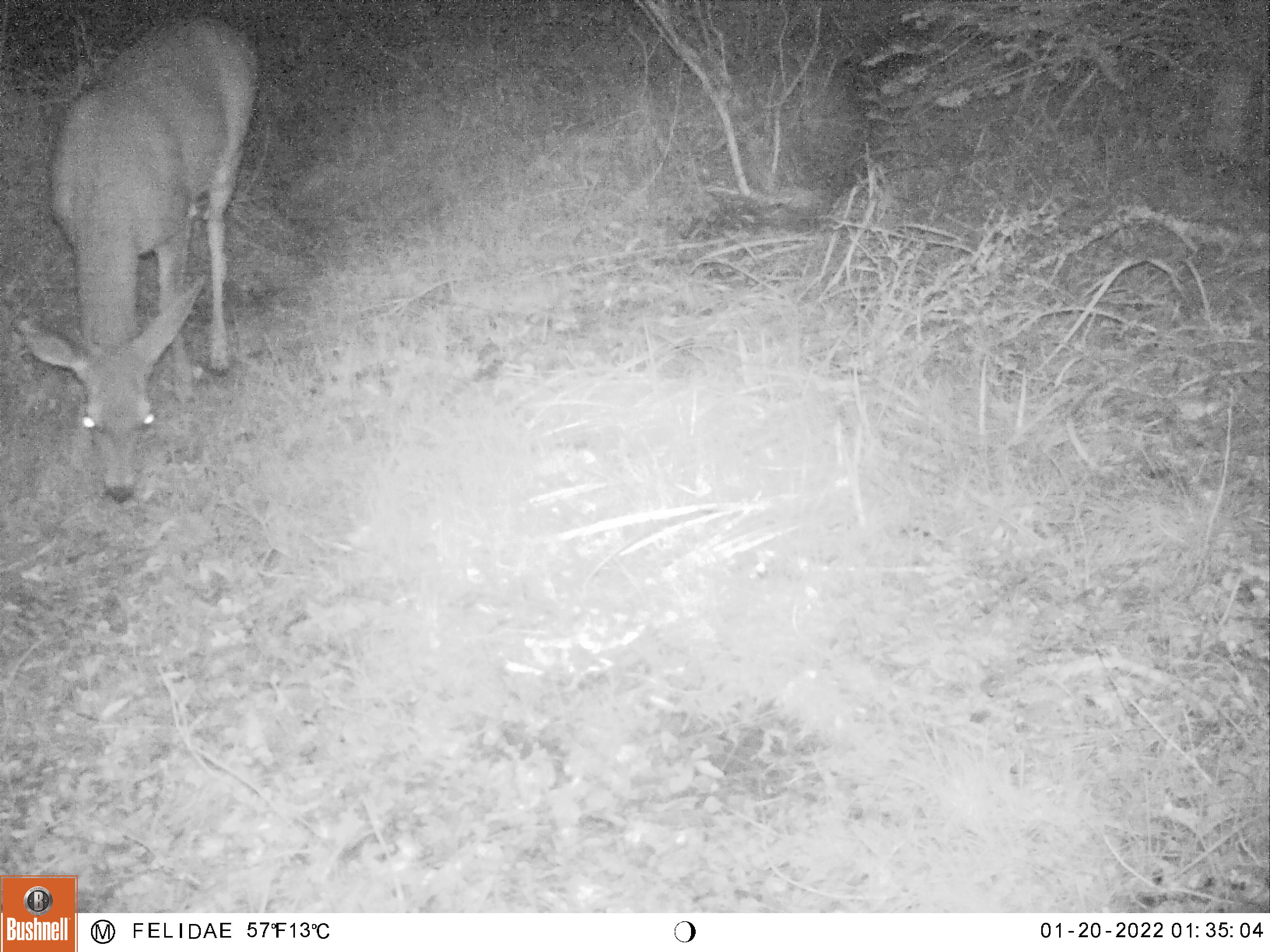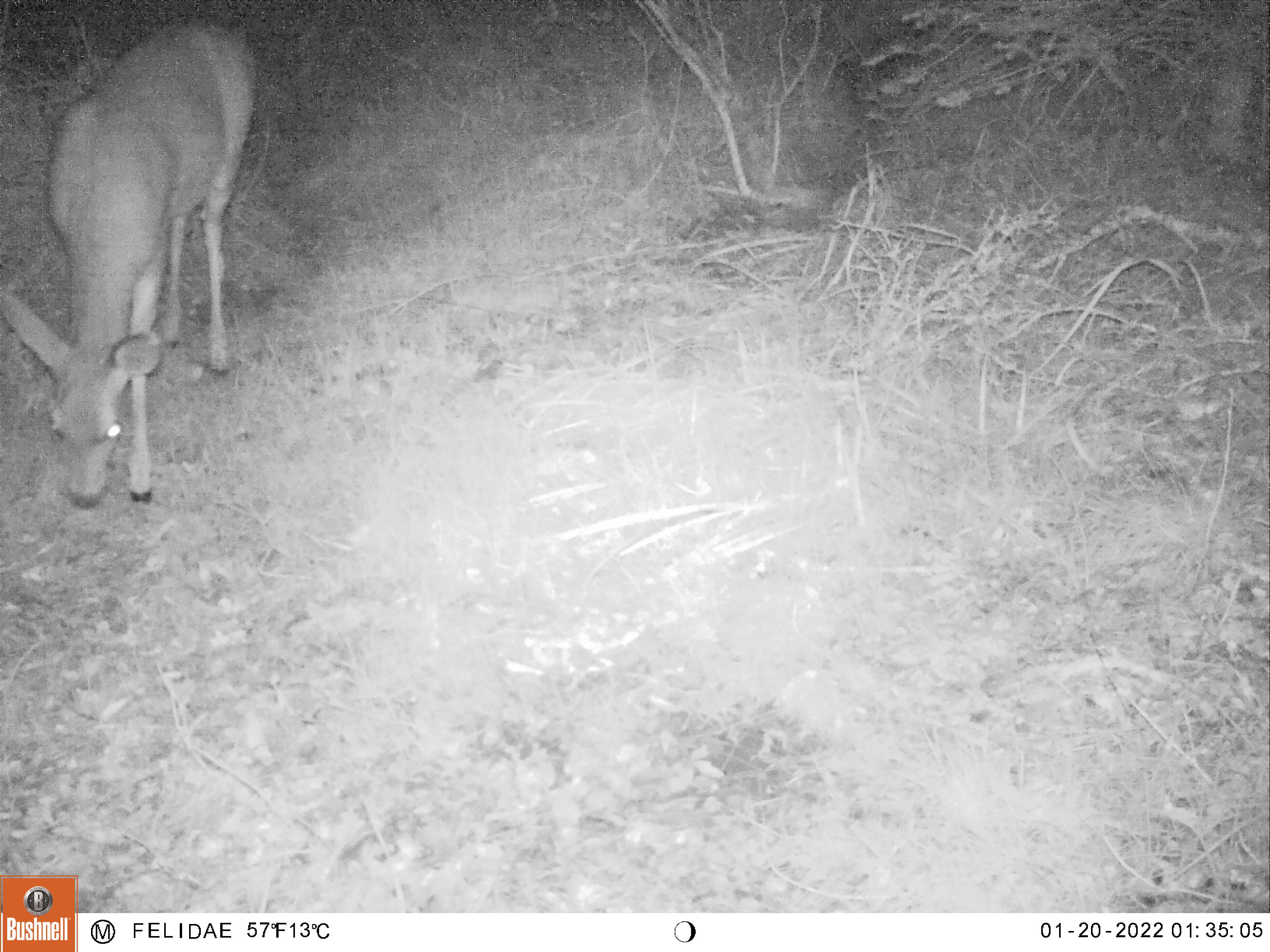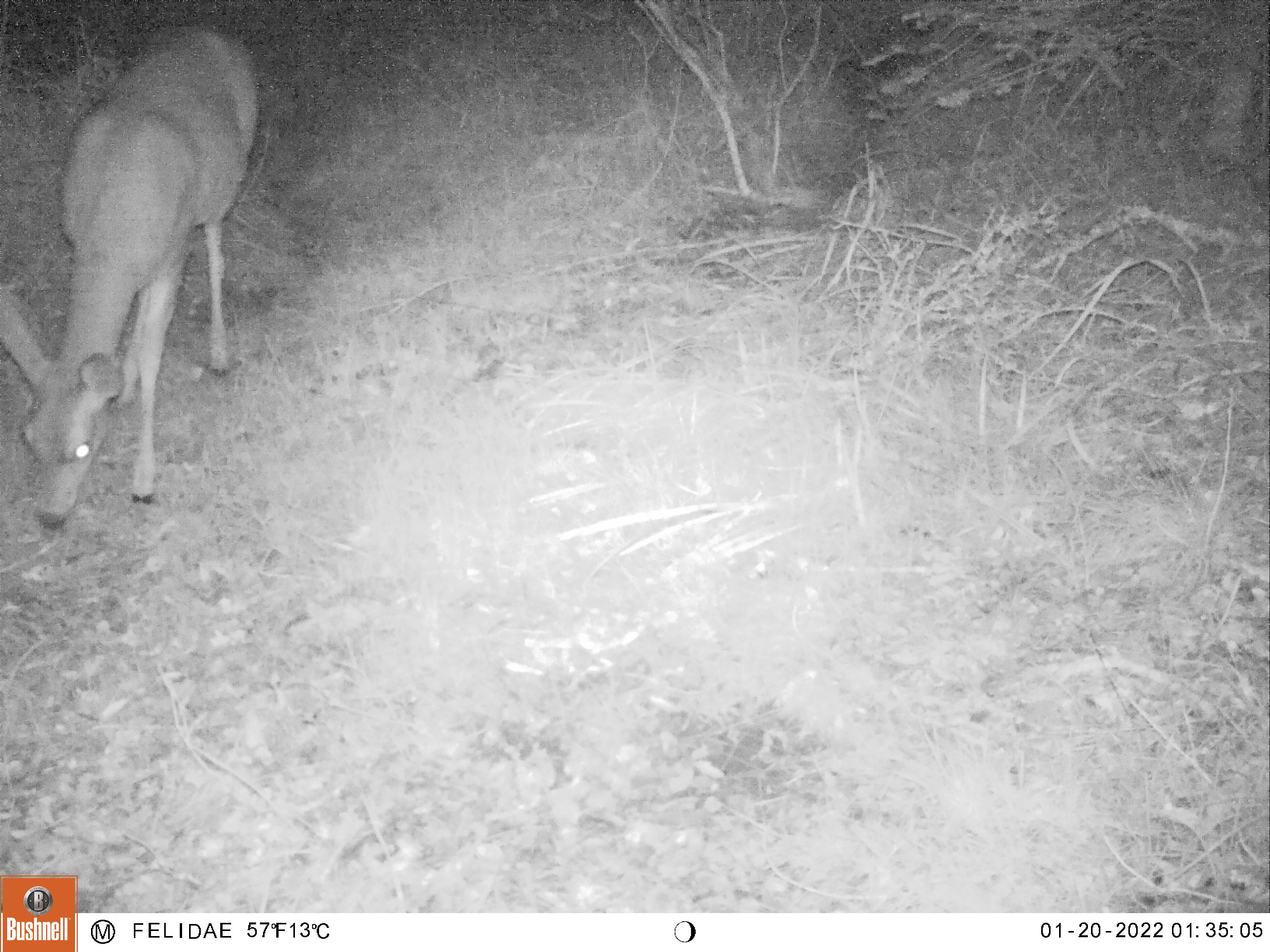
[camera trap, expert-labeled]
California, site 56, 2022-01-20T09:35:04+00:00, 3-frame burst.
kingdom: Animalia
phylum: Chordata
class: Mammalia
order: Artiodactyla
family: Cervidae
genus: Odocoileus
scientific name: Odocoileus hemionus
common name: mule deer